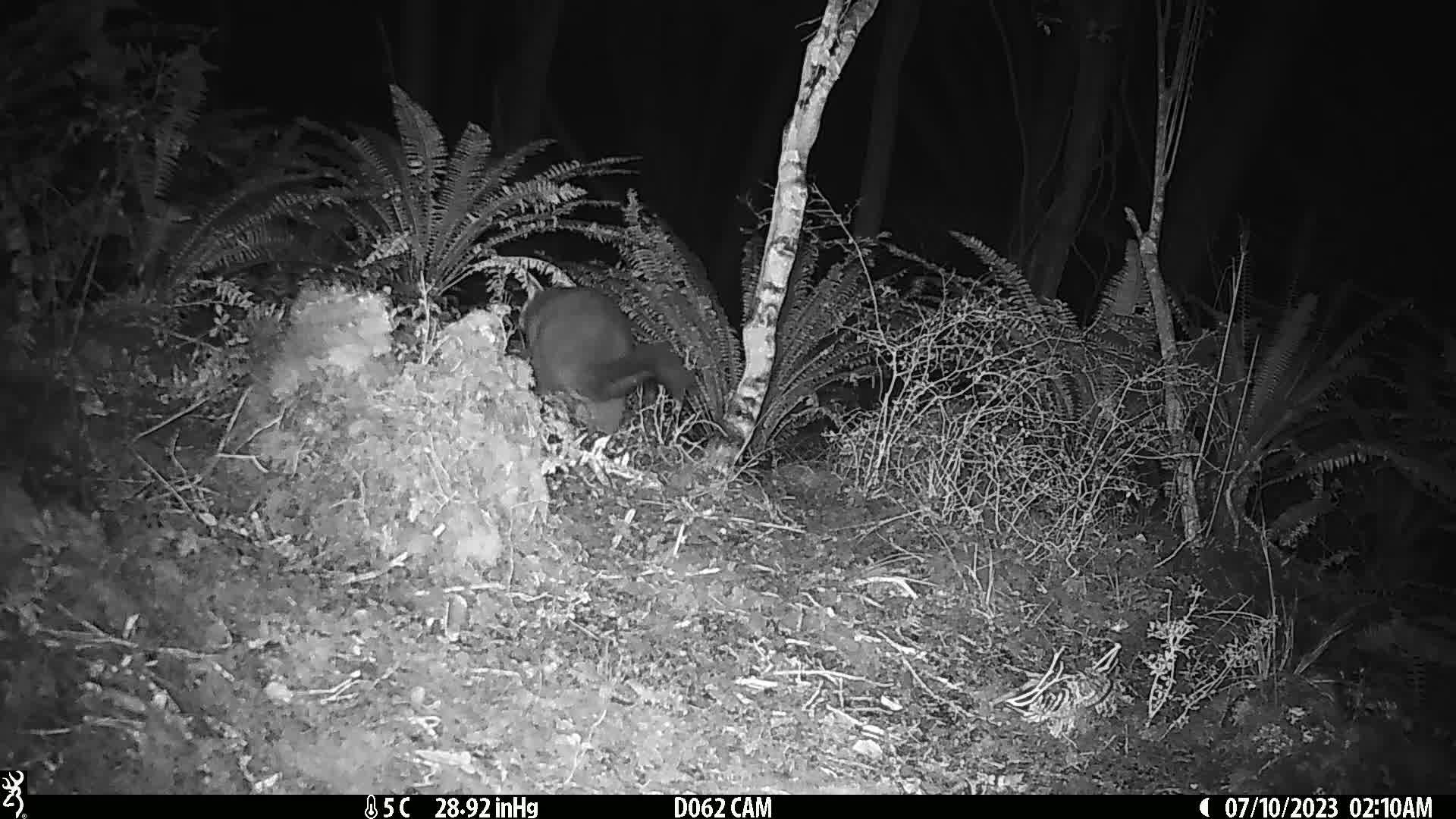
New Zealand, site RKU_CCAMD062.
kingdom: Animalia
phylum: Chordata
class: Mammalia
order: Diprotodontia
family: Phalangeridae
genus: Trichosurus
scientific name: Trichosurus vulpecula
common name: common brushtail possum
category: possum